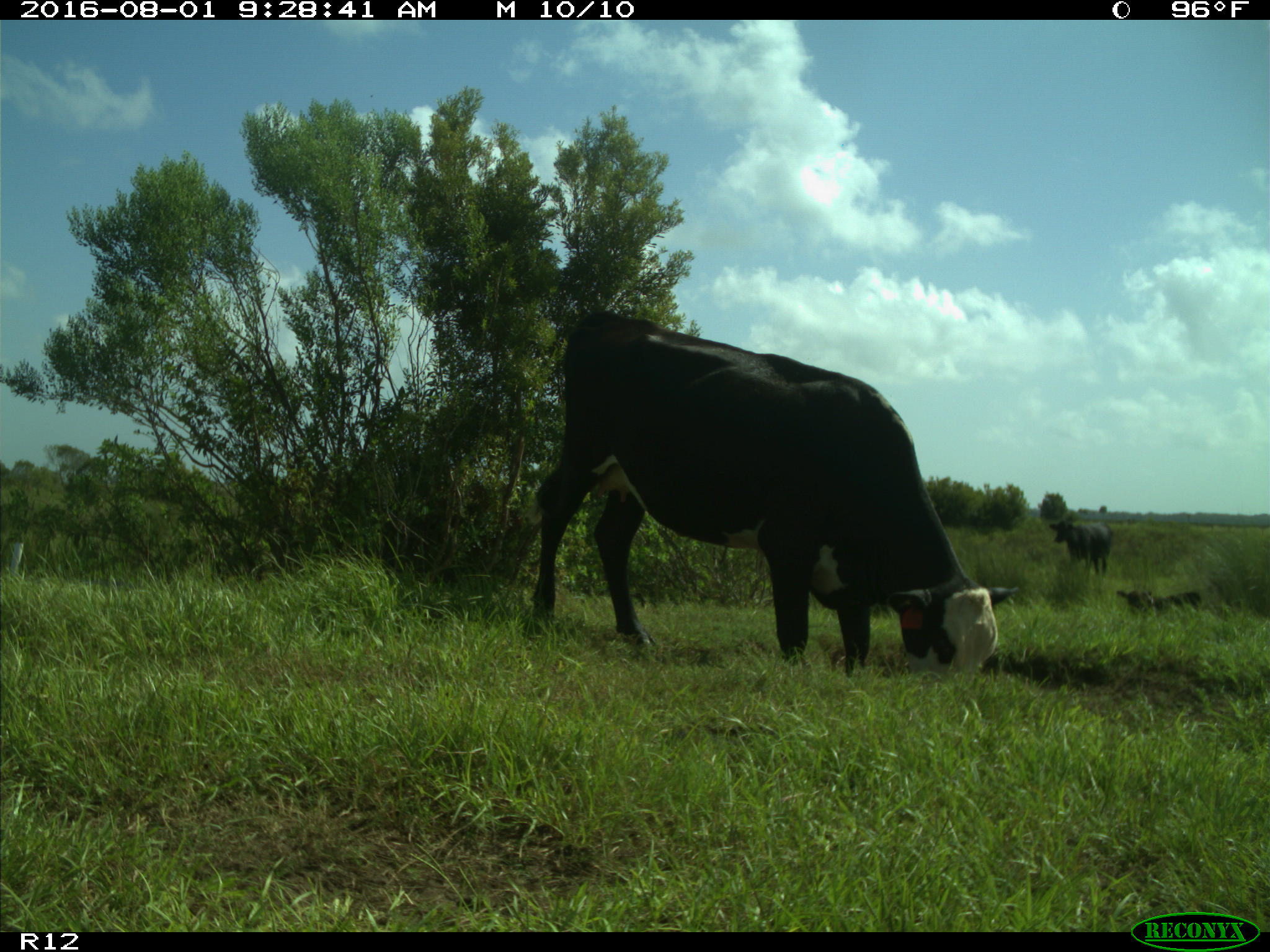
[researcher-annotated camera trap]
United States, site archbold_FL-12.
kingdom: Animalia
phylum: Chordata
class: Mammalia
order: Artiodactyla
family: Bovidae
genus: Bos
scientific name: Bos taurus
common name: domestic cow